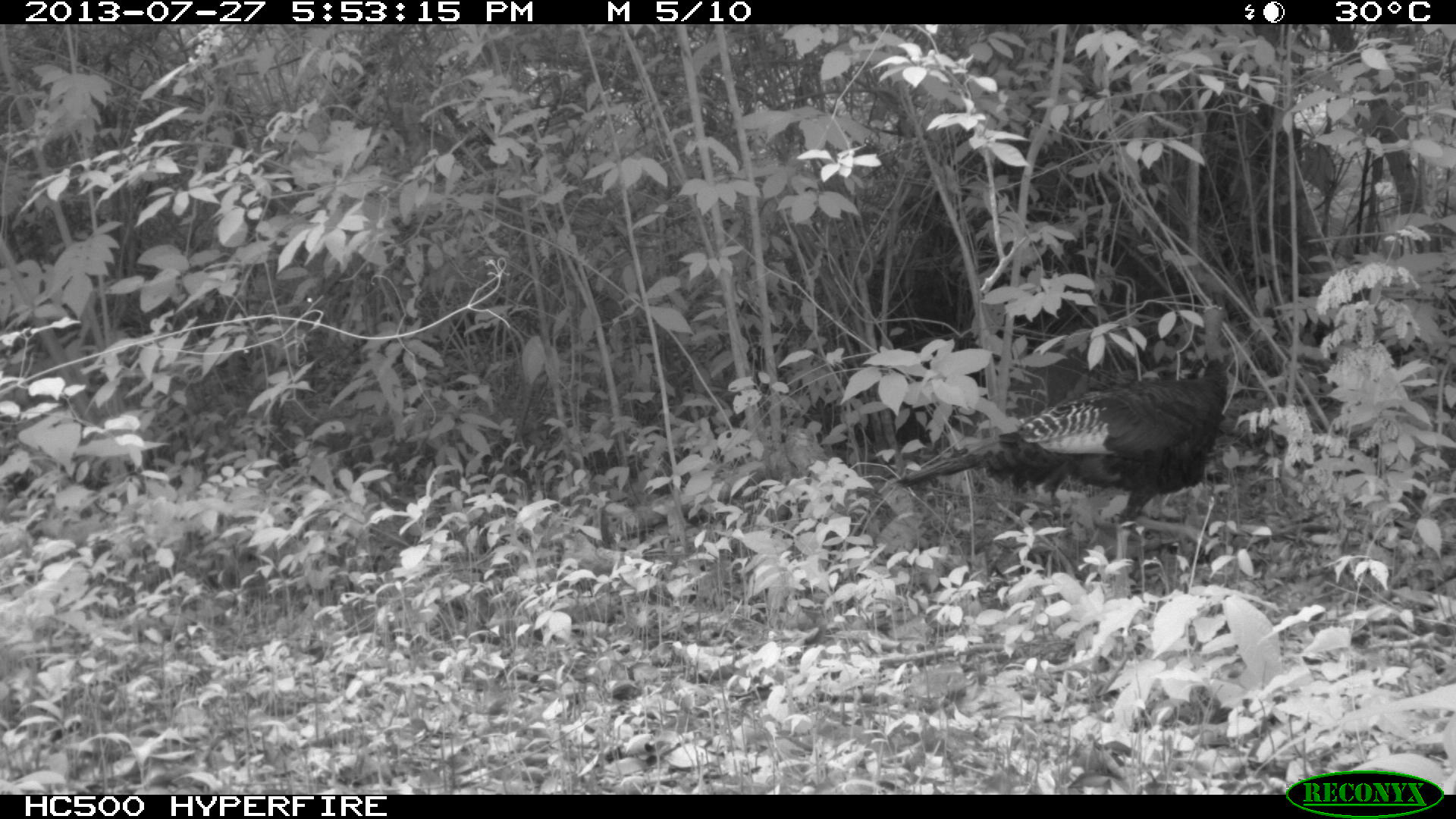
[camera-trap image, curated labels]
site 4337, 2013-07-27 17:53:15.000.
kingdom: Animalia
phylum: Chordata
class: Aves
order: Galliformes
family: Phasianidae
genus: Meleagris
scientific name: Meleagris ocellata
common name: ocellated turkey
Meleagris ocellata (ocellated turkey), count 1, sex female.